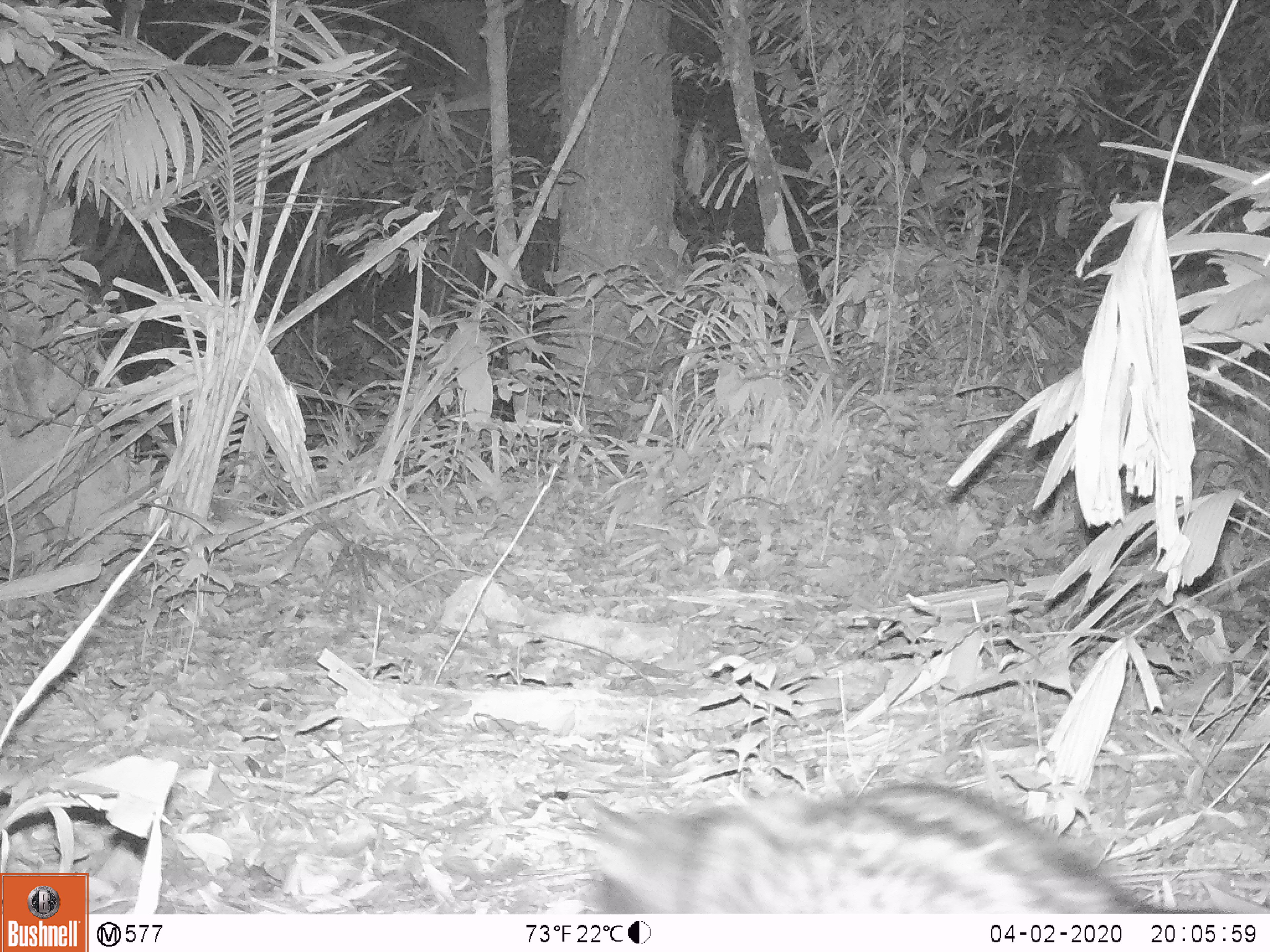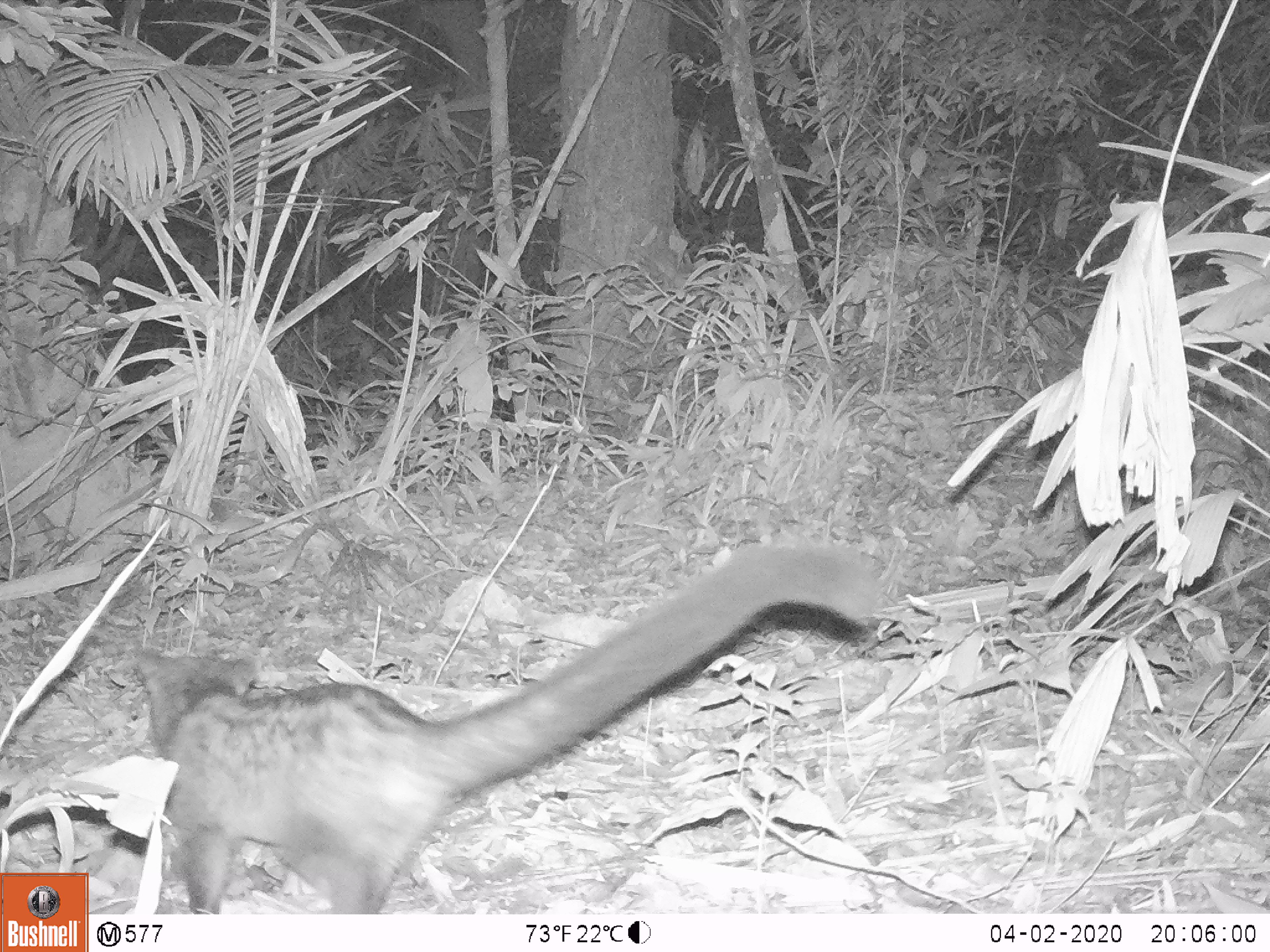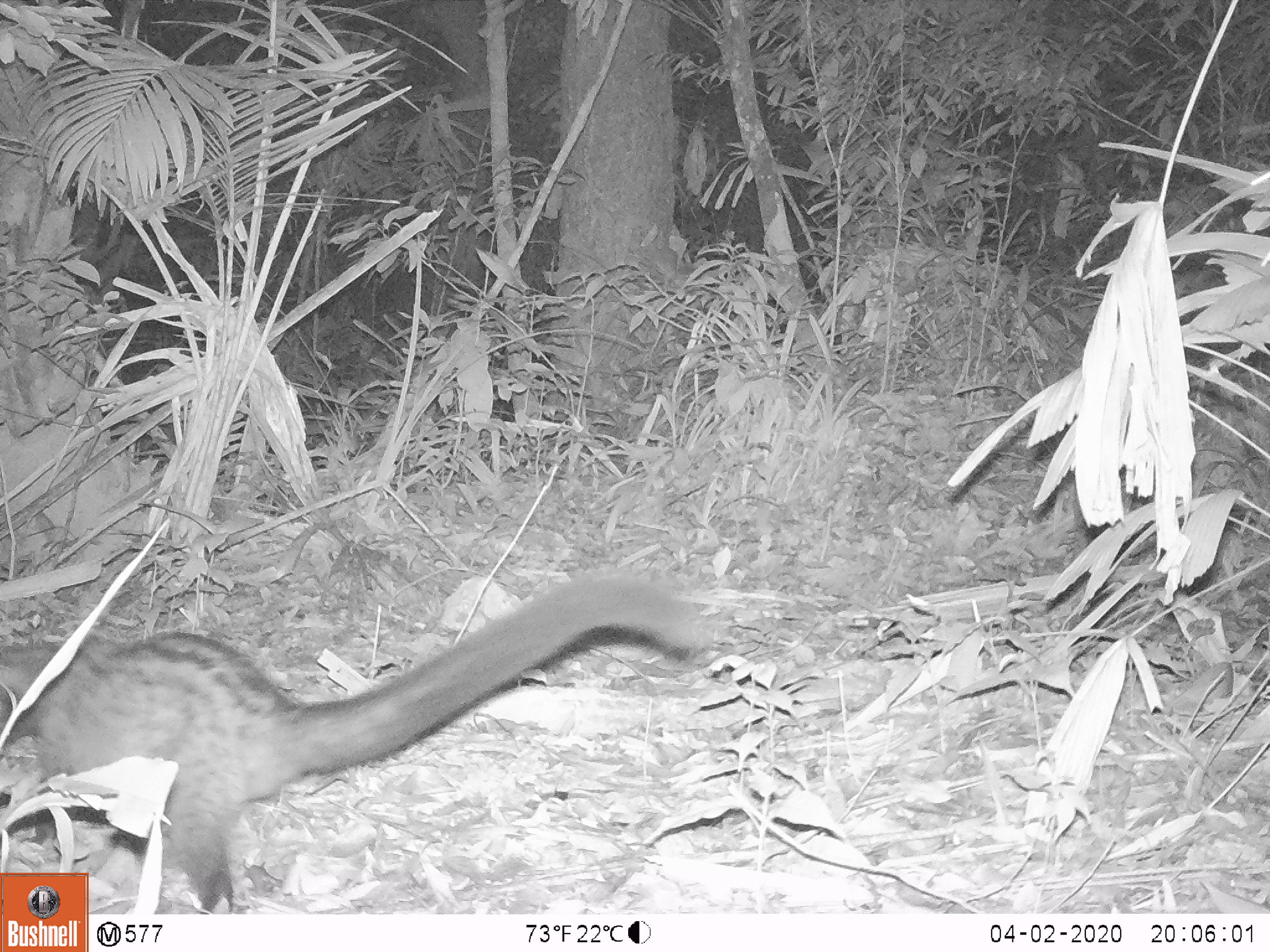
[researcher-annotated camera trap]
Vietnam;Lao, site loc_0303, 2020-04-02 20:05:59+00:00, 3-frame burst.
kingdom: Animalia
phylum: Chordata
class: Mammalia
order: Carnivora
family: Viverridae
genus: Paradoxurus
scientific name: Paradoxurus hermaphroditus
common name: common palm civet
Common palm civet (Paradoxurus hermaphroditus). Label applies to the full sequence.